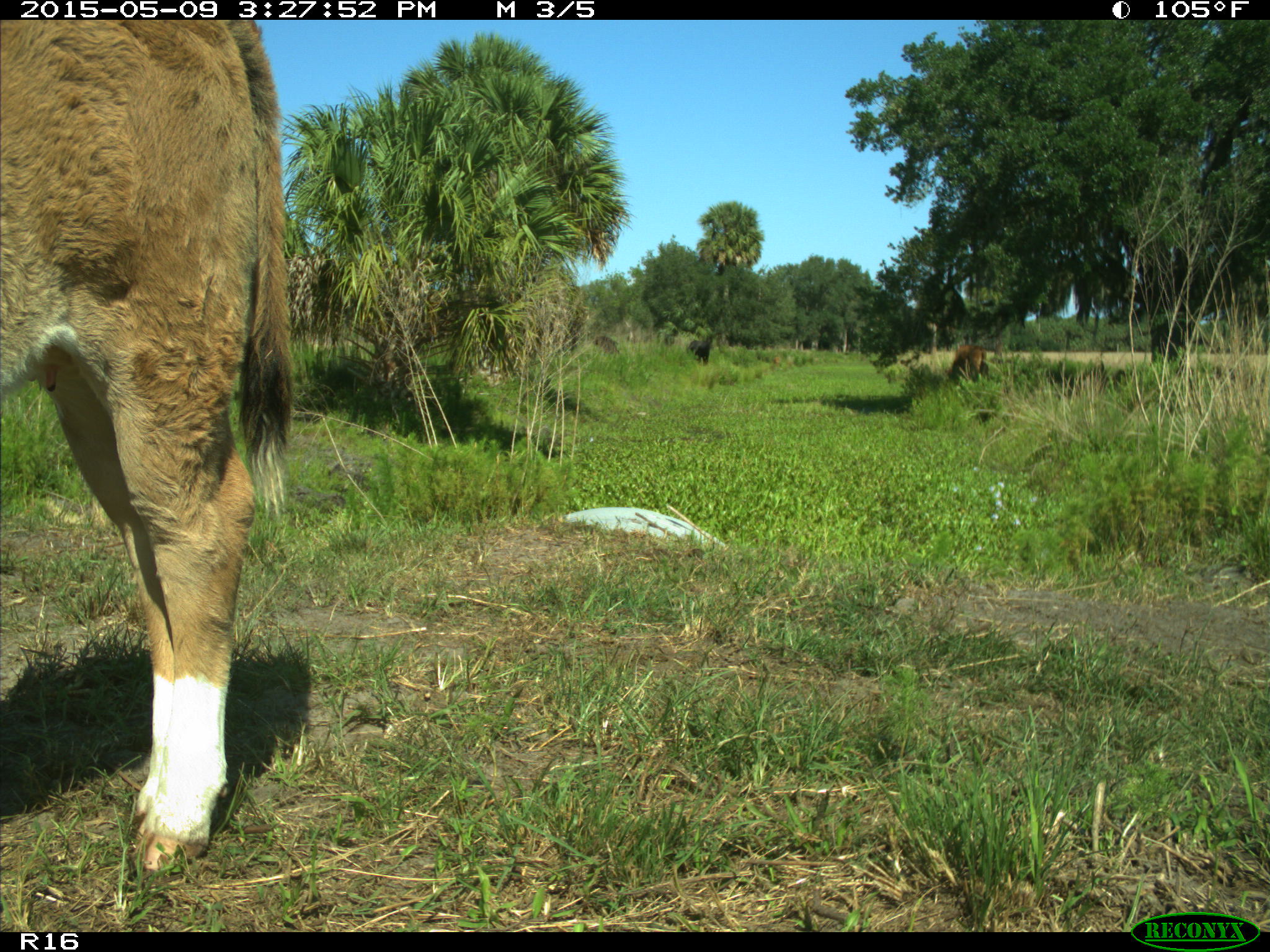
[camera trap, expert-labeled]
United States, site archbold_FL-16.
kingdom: Animalia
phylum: Chordata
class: Mammalia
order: Artiodactyla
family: Bovidae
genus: Bos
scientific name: Bos taurus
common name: domestic cow